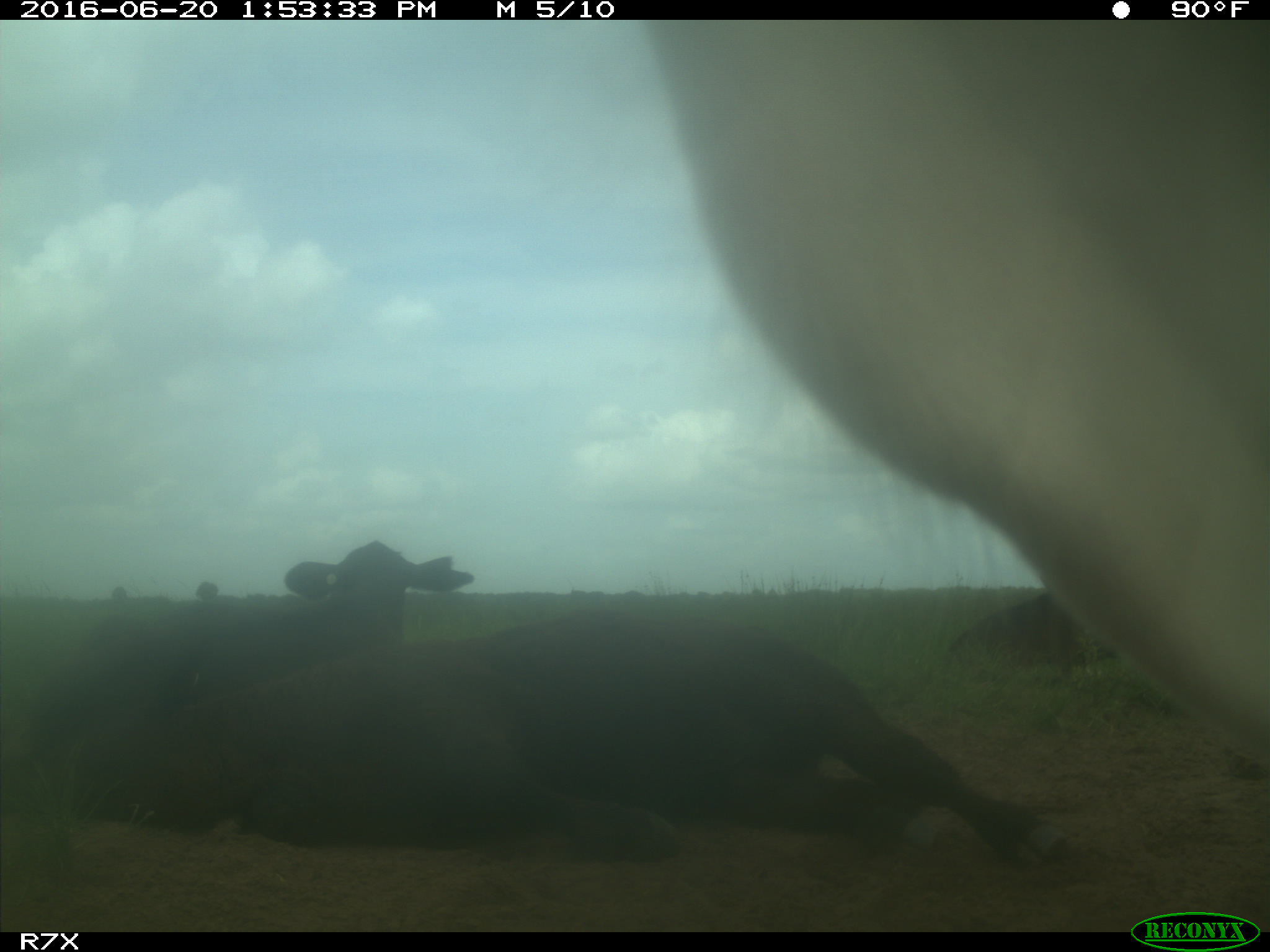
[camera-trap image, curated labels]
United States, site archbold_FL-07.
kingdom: Animalia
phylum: Chordata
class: Mammalia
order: Artiodactyla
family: Bovidae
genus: Bos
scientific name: Bos taurus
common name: domestic cow